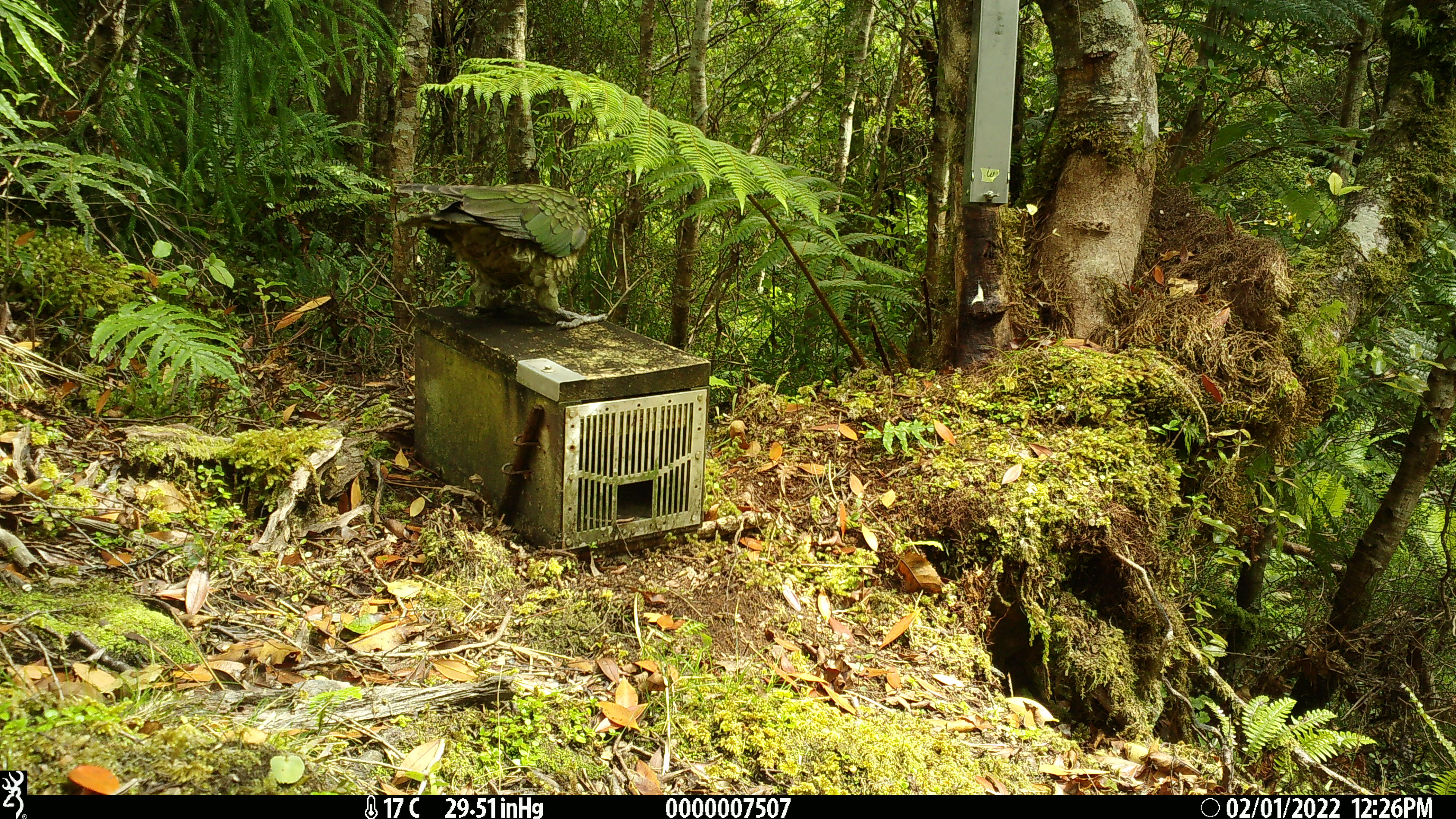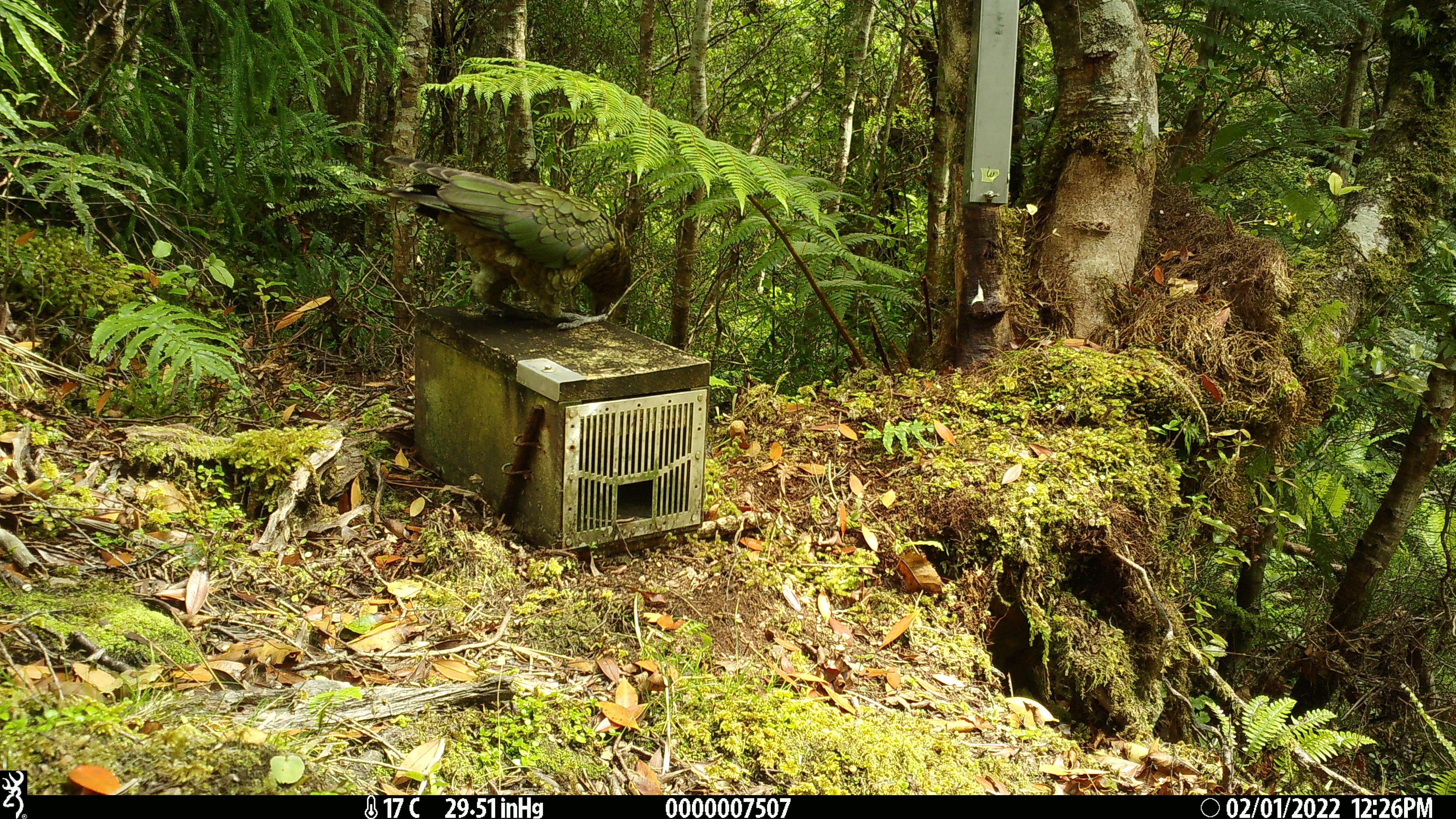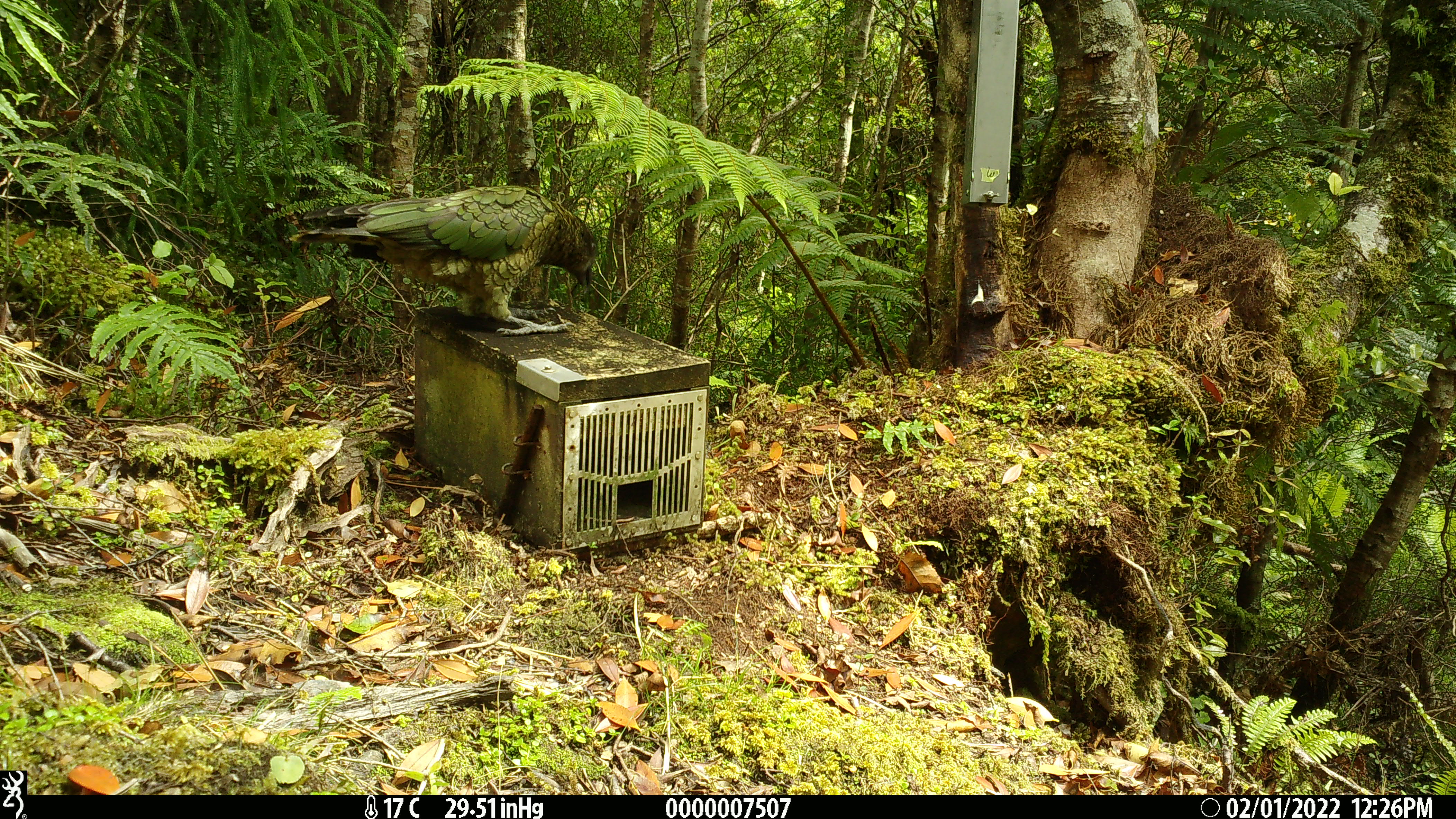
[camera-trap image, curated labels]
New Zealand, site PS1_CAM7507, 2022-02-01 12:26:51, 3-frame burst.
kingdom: Animalia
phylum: Chordata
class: Aves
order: Psittaciformes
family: Strigopidae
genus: Nestor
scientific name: Nestor notabilis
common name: kea